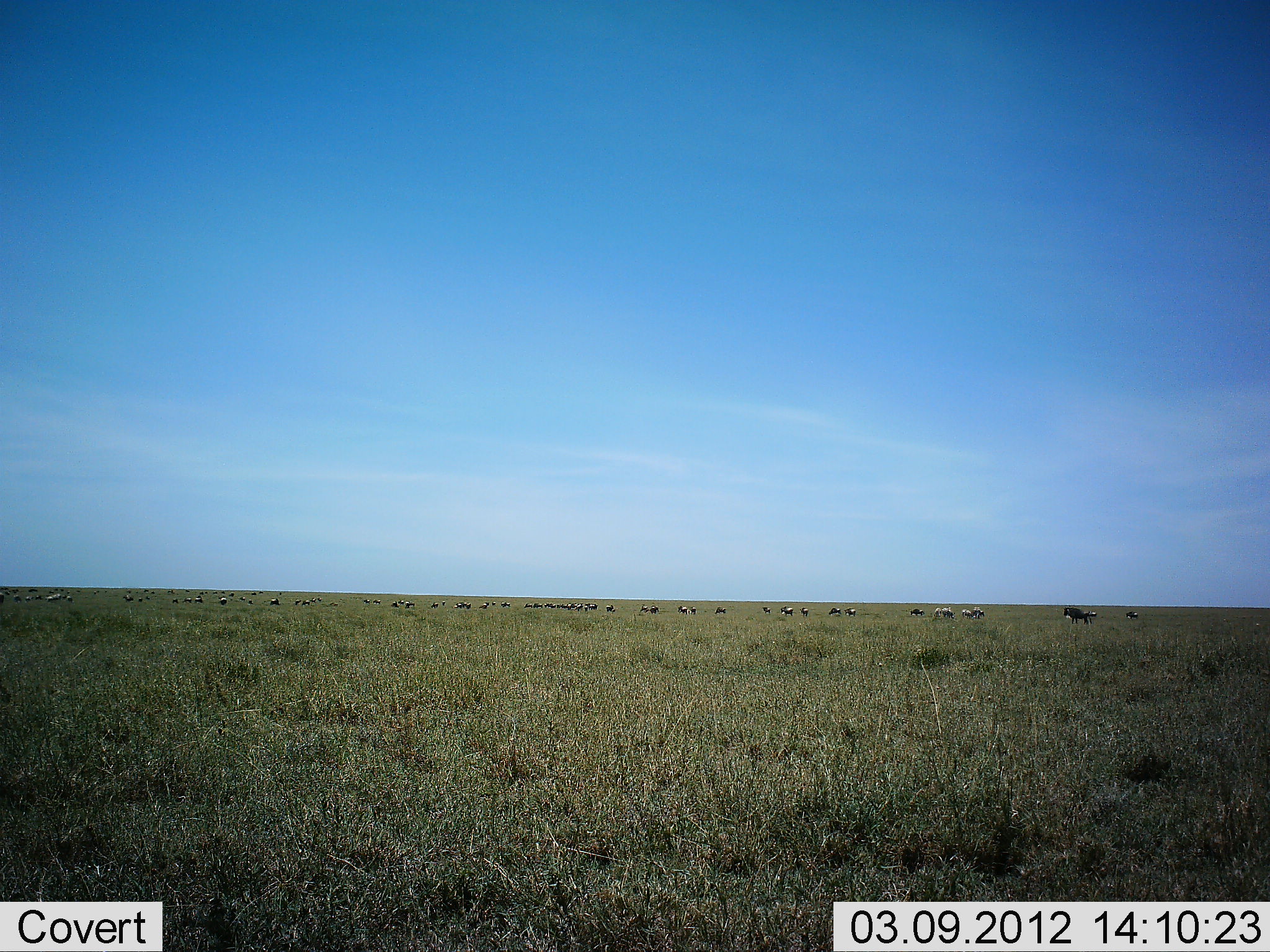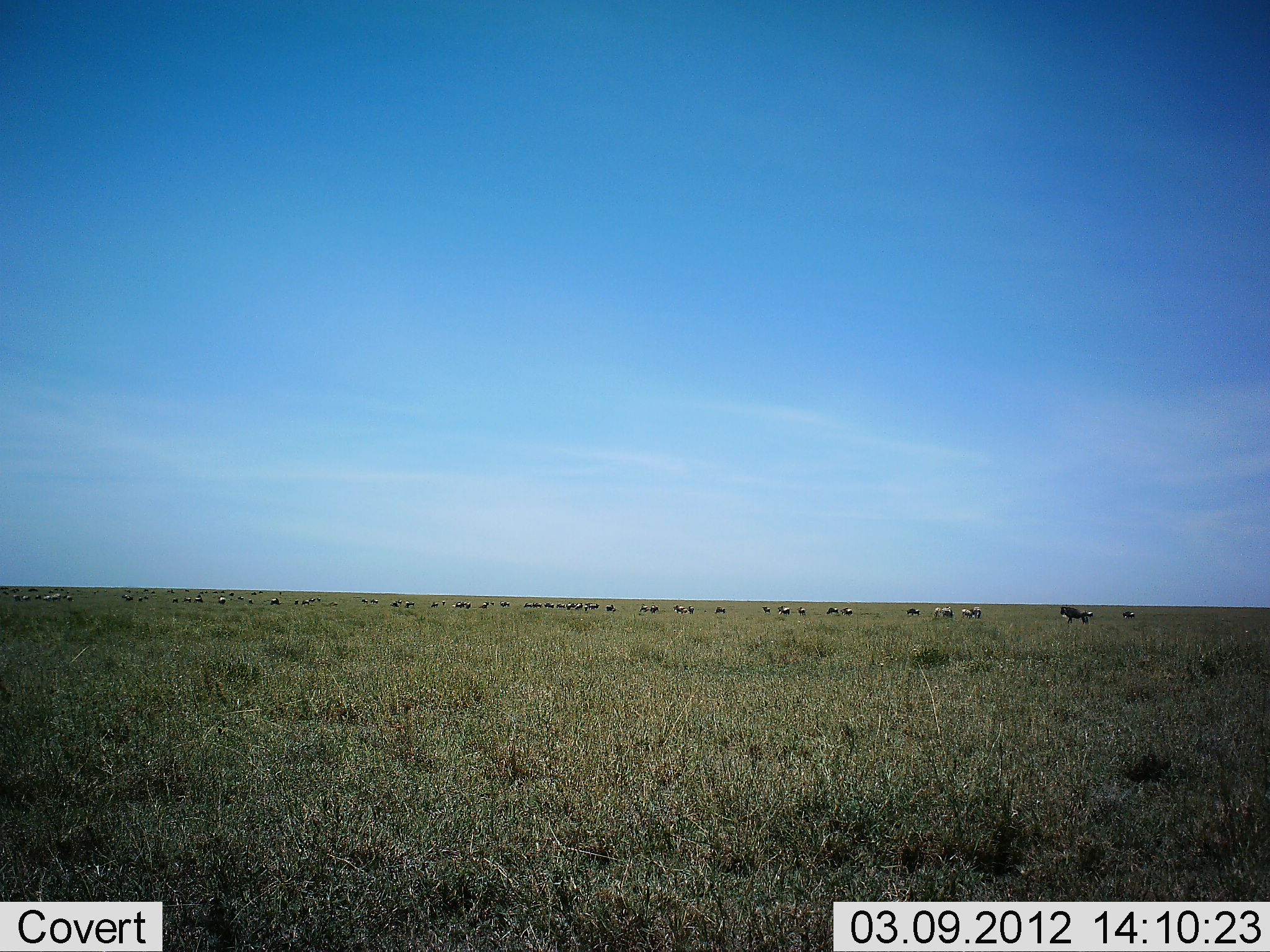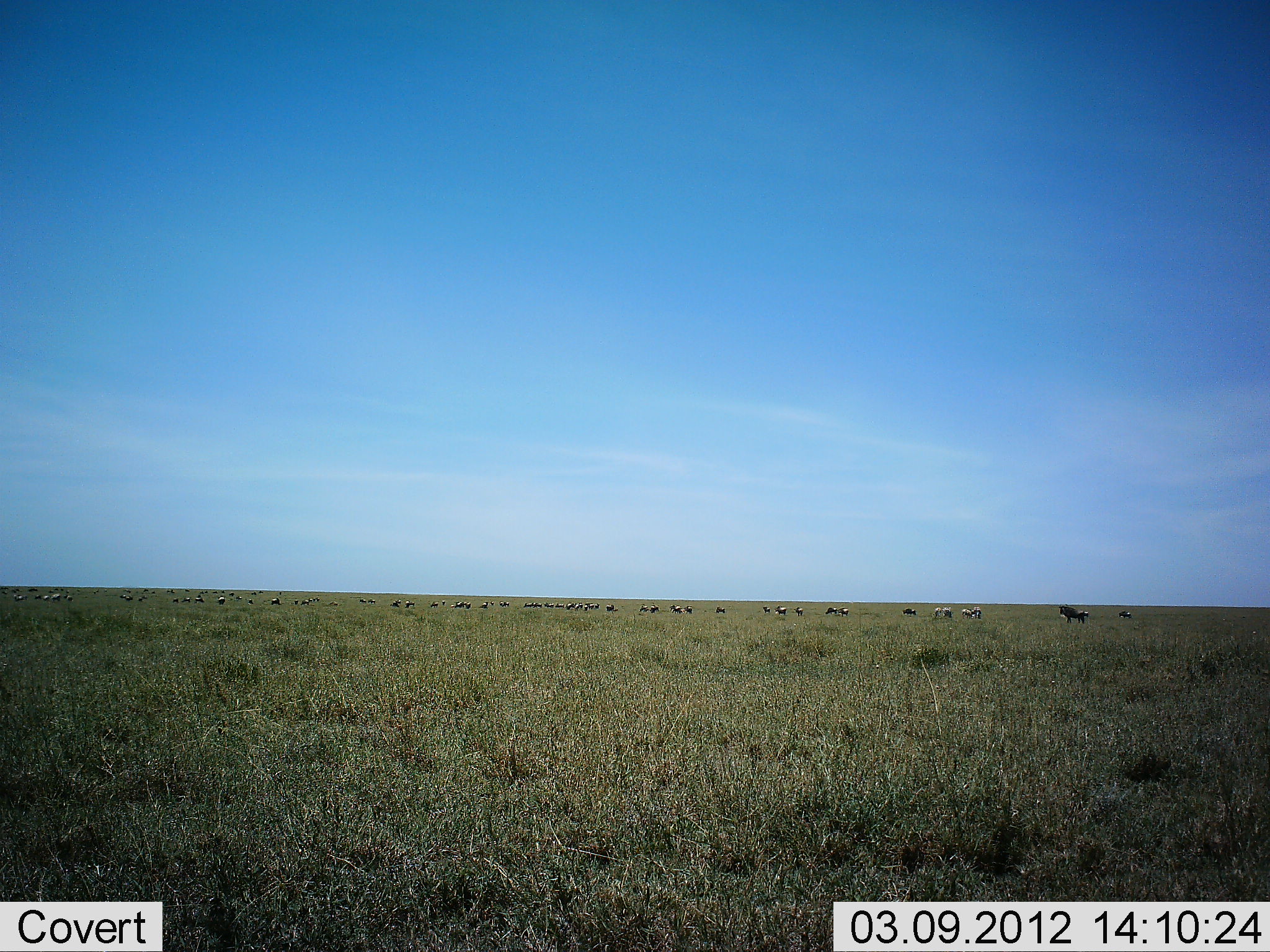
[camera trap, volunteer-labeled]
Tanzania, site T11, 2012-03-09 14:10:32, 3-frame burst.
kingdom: Animalia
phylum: Chordata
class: Mammalia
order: Artiodactyla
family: Bovidae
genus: Connochaetes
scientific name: Connochaetes taurinus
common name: blue wildebeest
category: wildebeest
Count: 11-50.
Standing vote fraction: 24%.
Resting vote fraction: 0%.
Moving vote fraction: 94%.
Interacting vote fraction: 0%.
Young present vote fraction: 0%.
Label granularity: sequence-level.